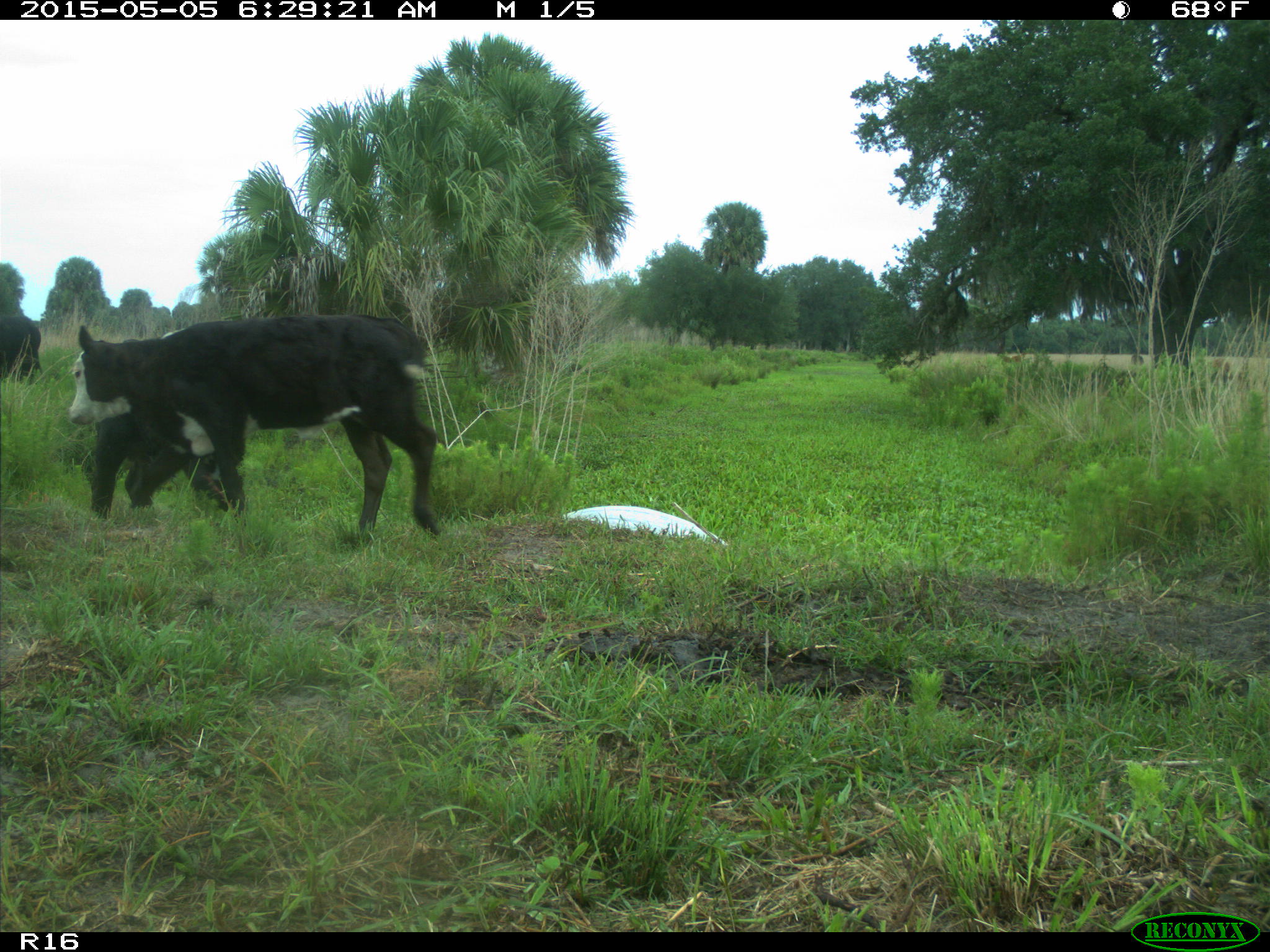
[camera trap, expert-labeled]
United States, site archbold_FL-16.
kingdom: Animalia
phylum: Chordata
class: Mammalia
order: Artiodactyla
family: Bovidae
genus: Bos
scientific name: Bos taurus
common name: domestic cow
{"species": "Bos taurus (domestic cow)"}